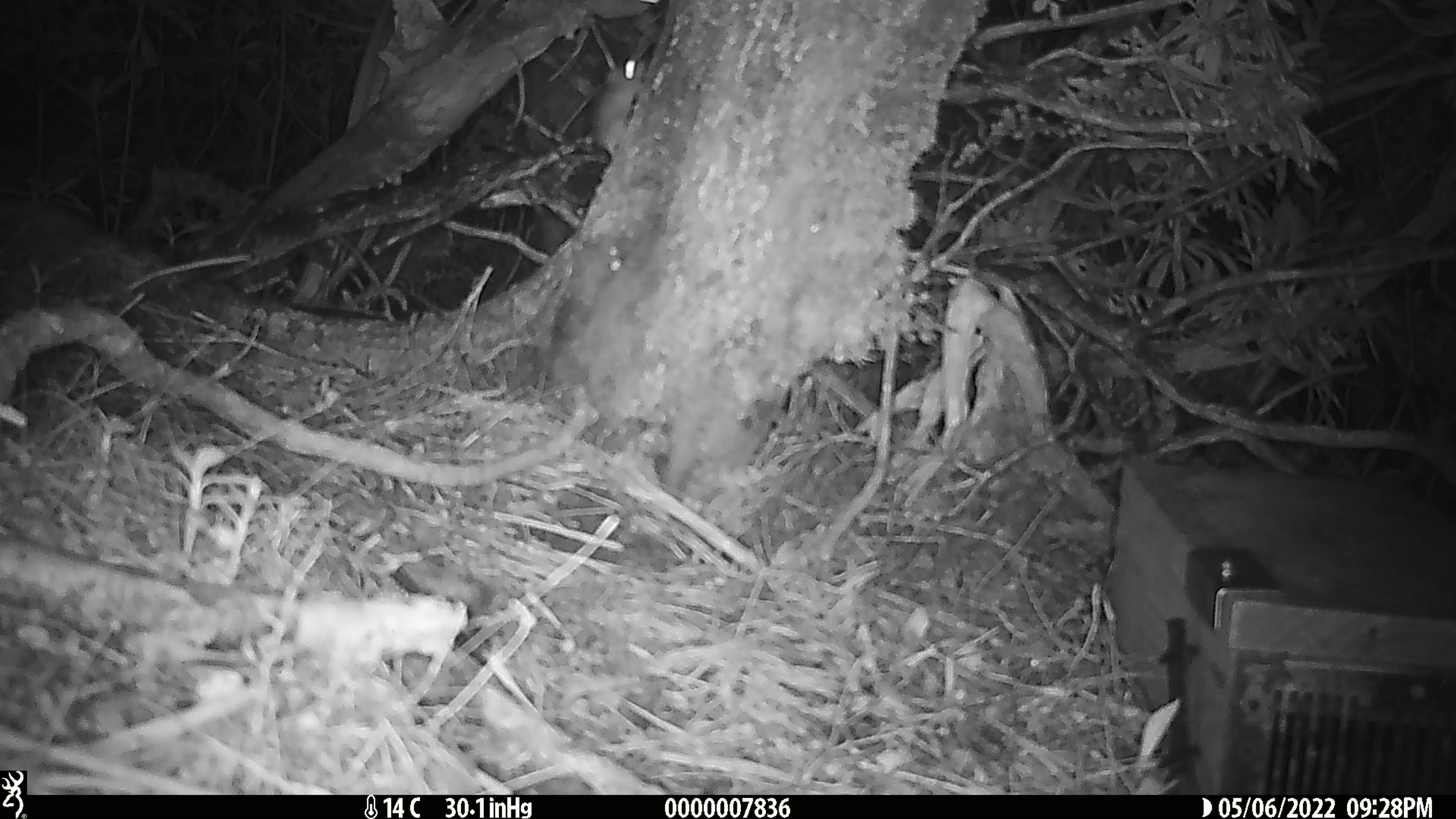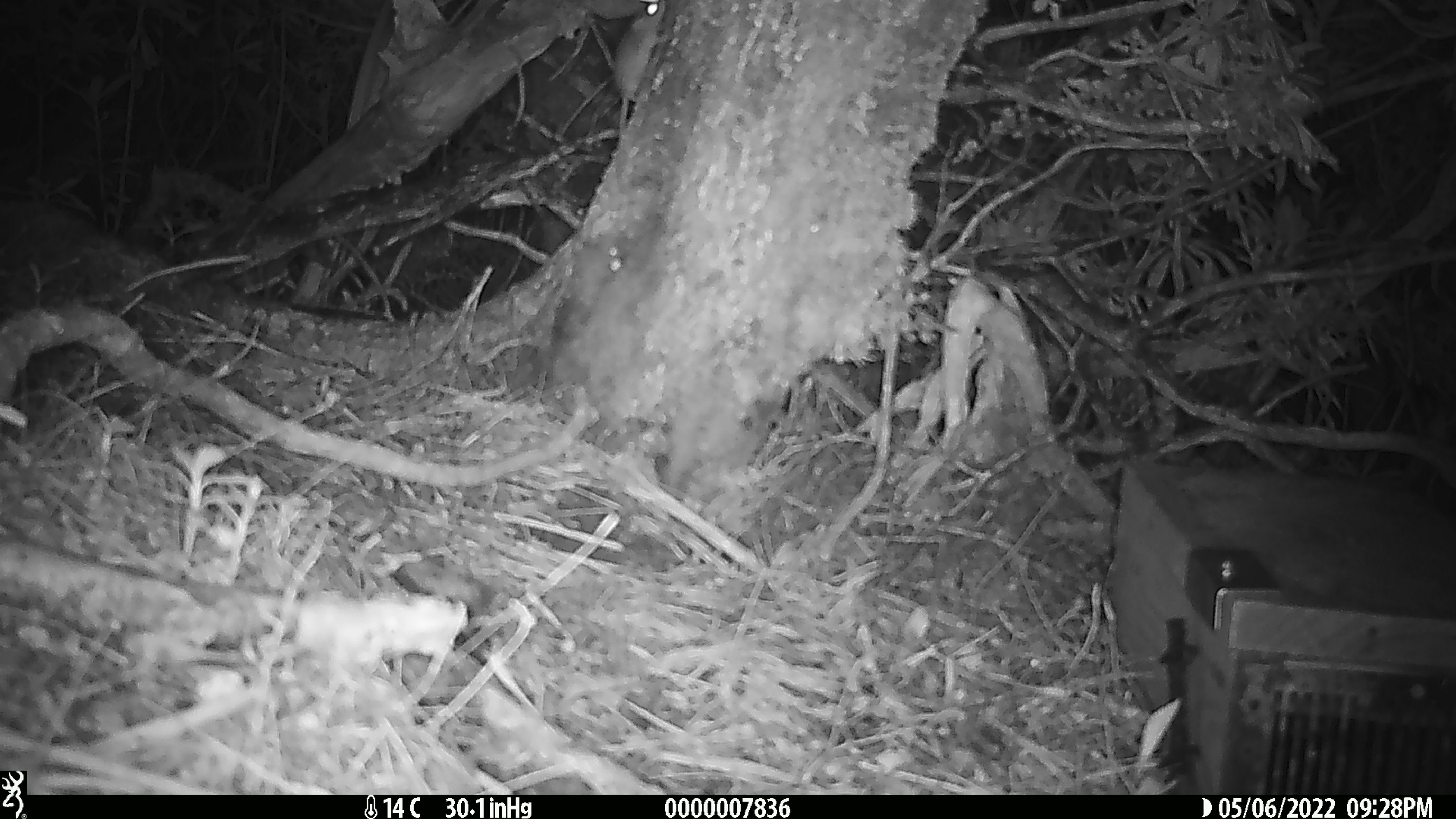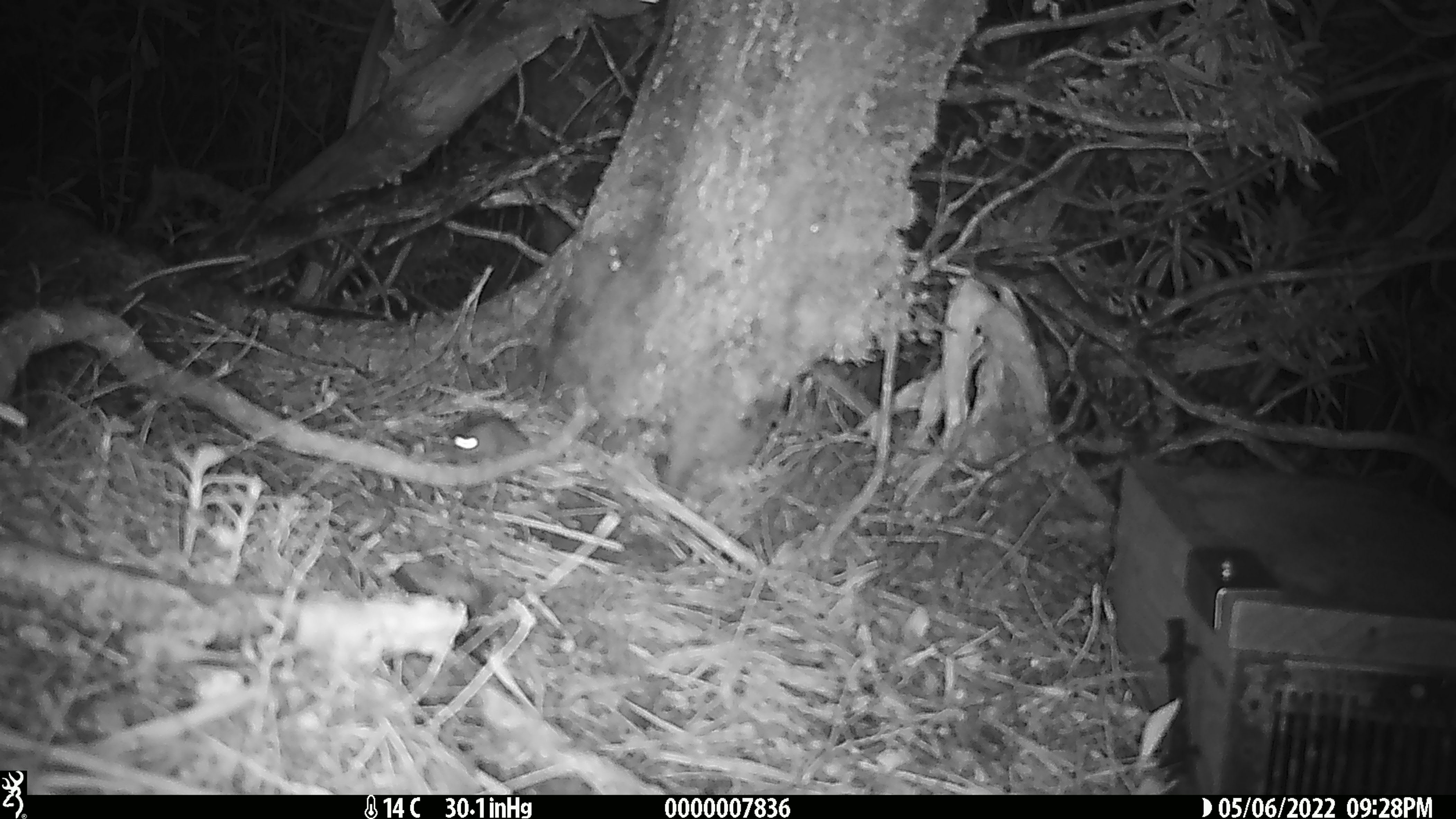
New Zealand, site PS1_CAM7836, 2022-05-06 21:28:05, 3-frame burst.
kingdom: Animalia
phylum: Chordata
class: Mammalia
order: Rodentia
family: Muridae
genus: Mus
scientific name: Mus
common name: mouse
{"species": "mouse (Mus)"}